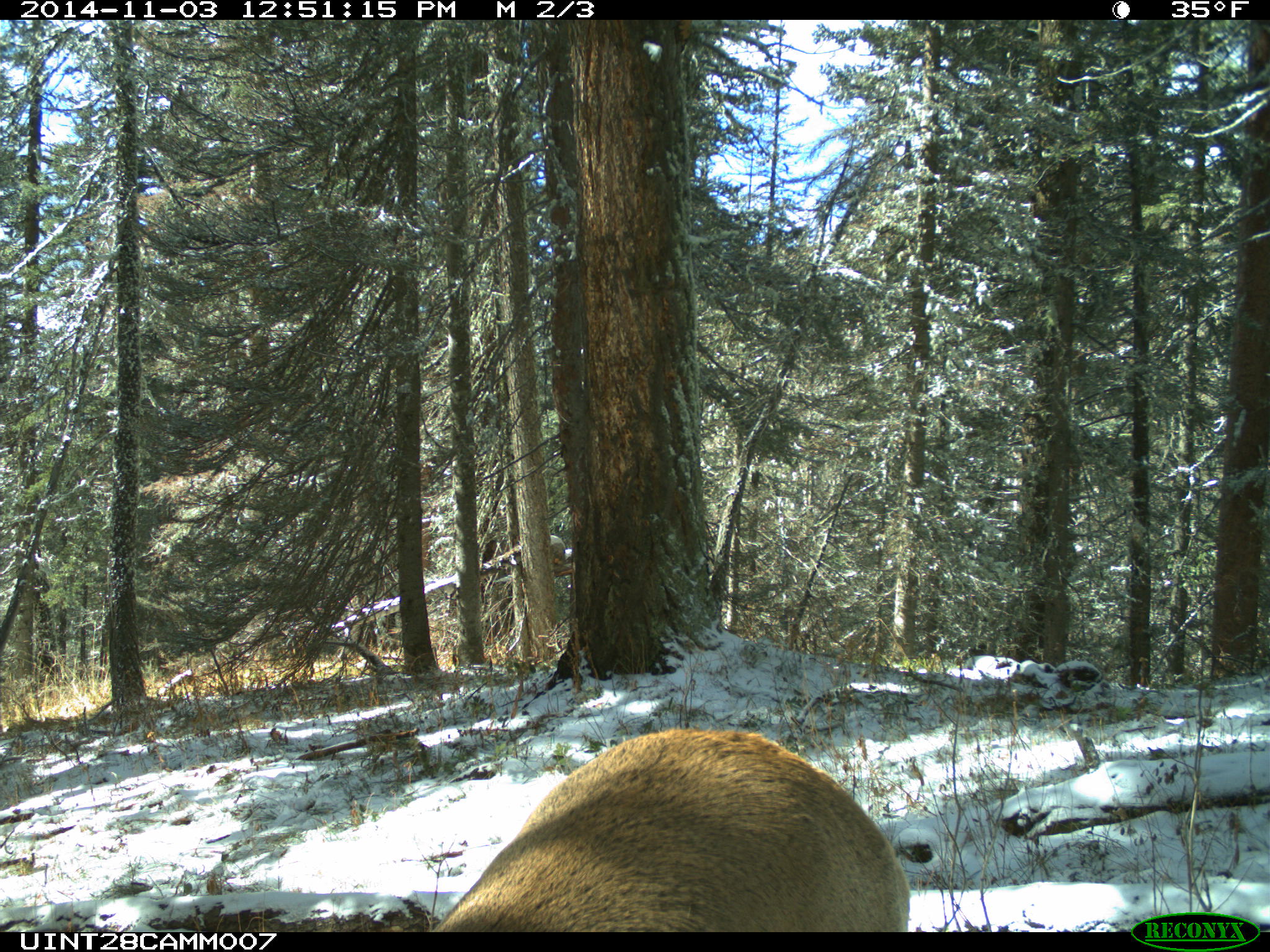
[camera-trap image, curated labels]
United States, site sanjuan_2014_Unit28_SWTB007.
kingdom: Animalia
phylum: Chordata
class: Mammalia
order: Artiodactyla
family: Cervidae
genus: Cervus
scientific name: Cervus elaphus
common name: red deer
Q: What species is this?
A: Cervus elaphus (red deer).